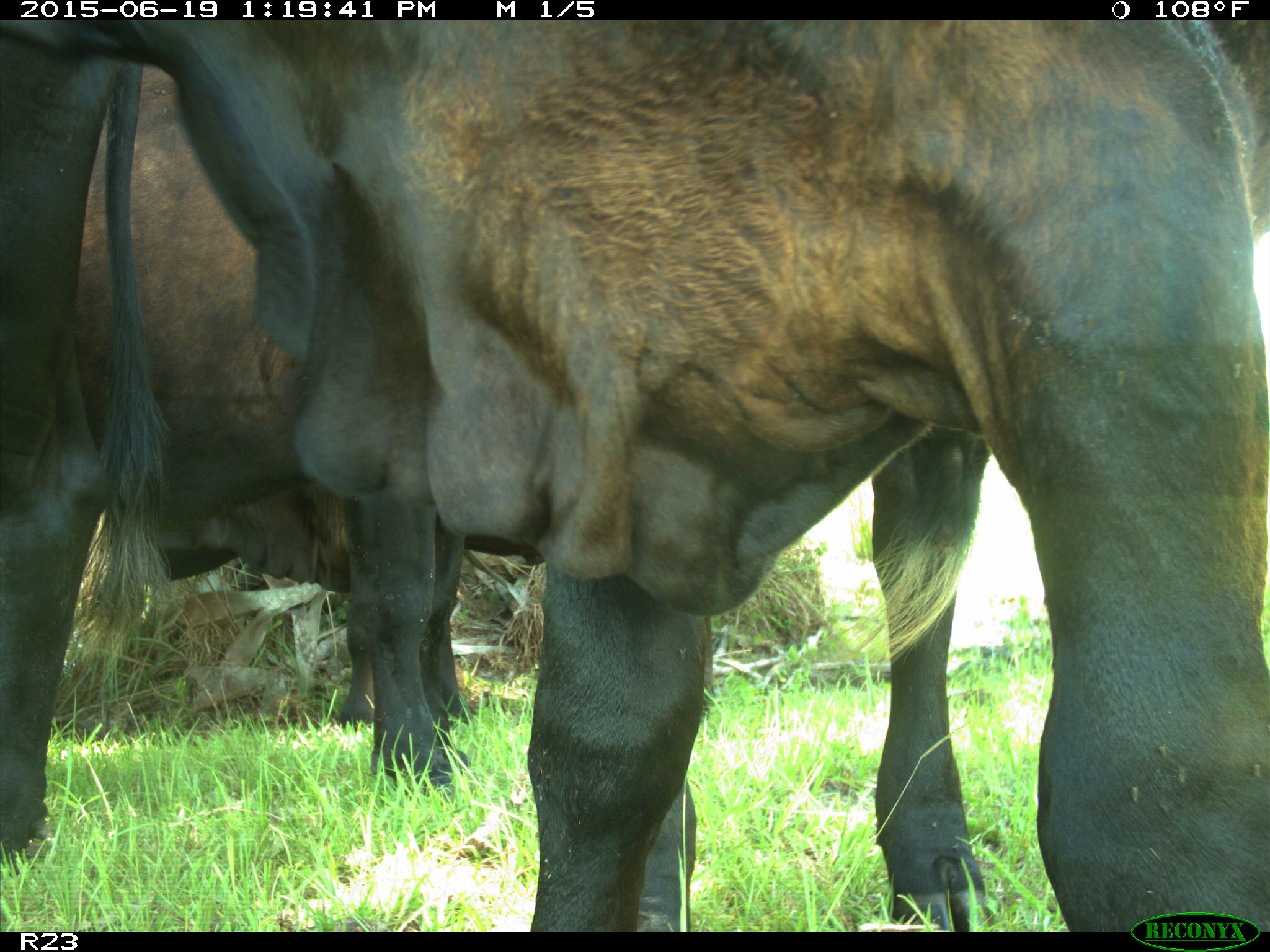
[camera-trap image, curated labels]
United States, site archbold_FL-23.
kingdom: Animalia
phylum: Chordata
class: Mammalia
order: Artiodactyla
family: Cervidae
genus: Odocoileus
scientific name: Odocoileus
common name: deer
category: unidentified deer